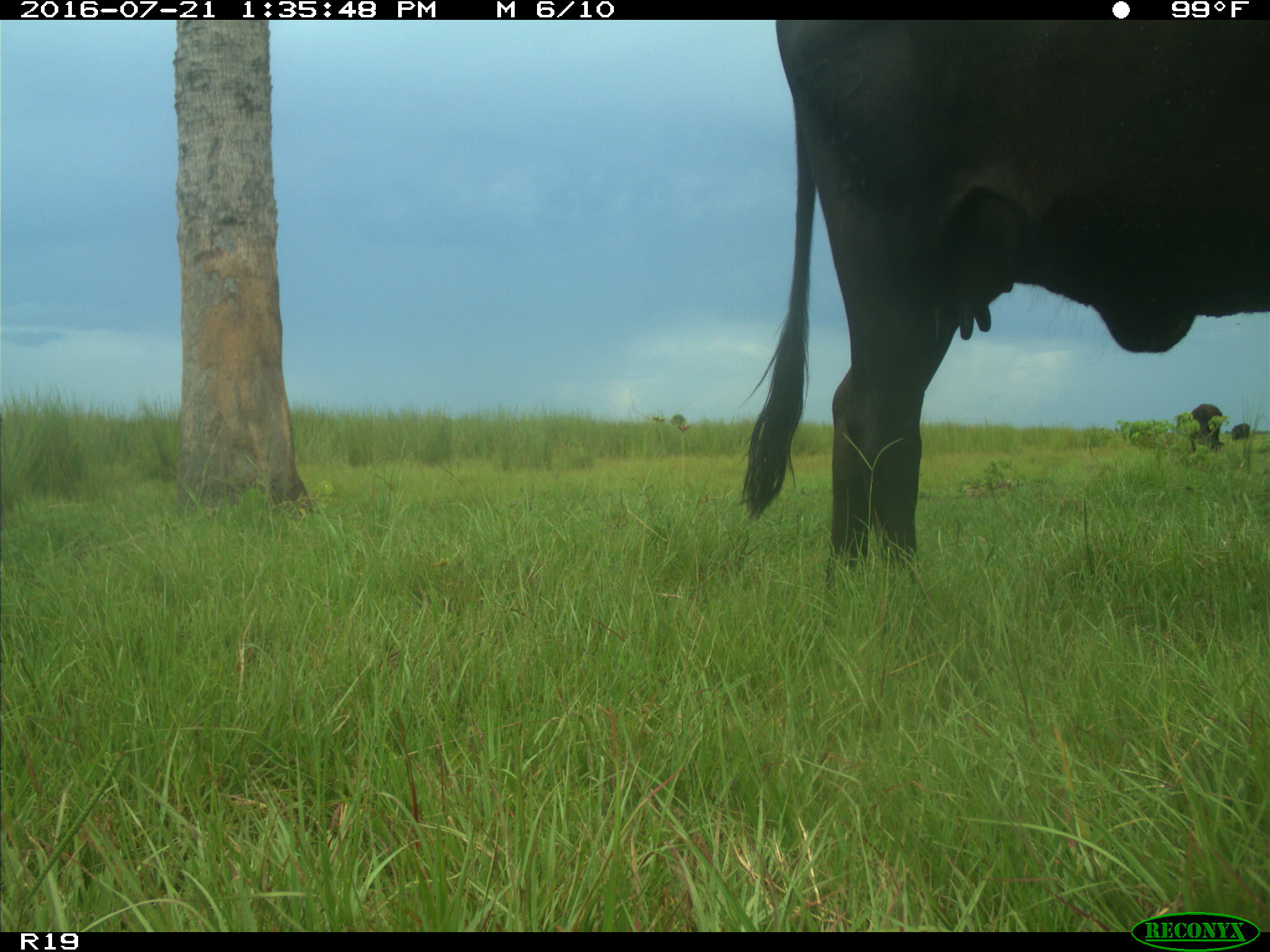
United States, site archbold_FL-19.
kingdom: Animalia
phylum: Chordata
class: Mammalia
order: Artiodactyla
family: Bovidae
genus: Bos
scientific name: Bos taurus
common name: domestic cow